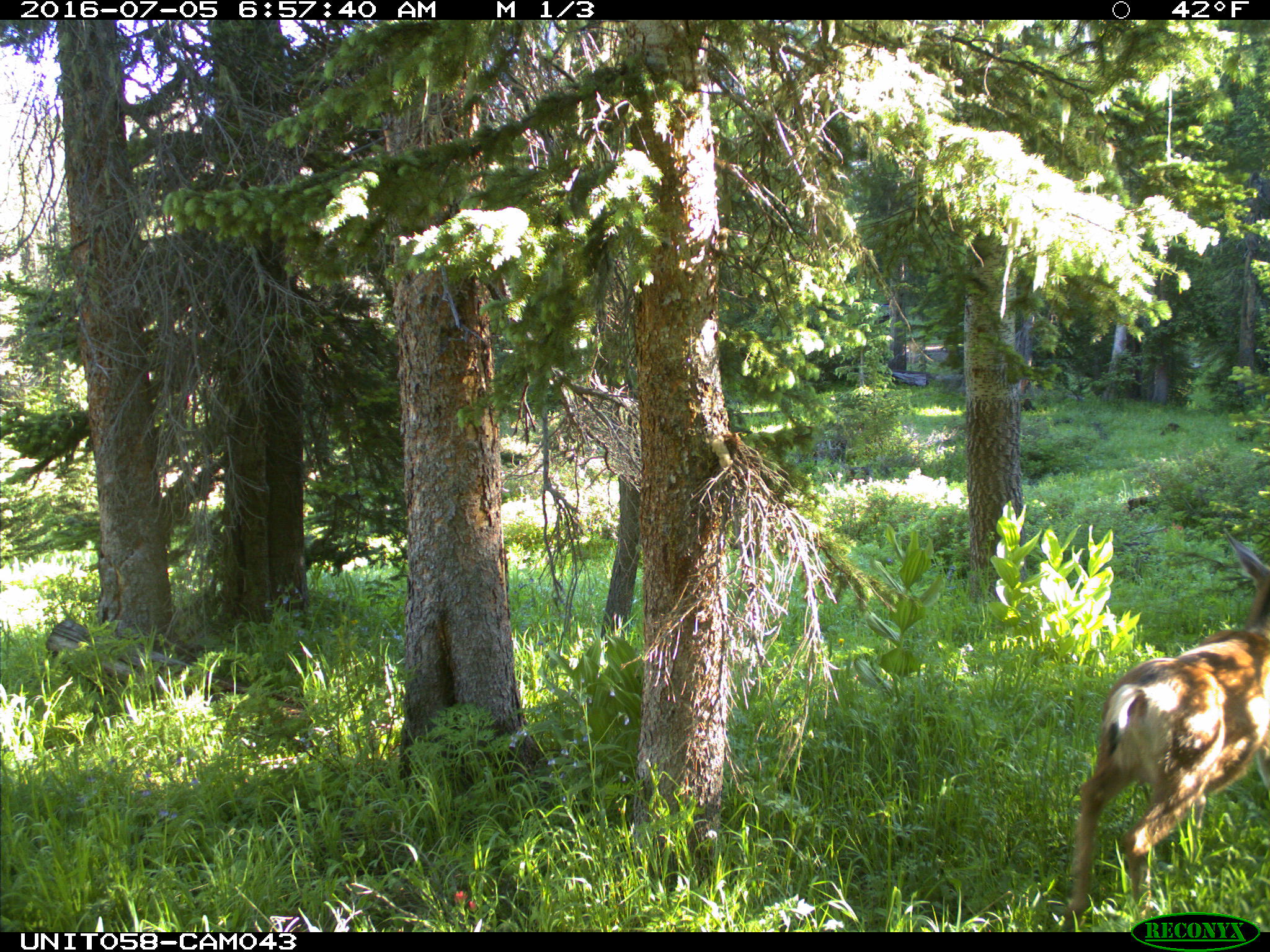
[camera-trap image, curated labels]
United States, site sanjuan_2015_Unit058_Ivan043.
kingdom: Animalia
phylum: Chordata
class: Mammalia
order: Artiodactyla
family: Cervidae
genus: Odocoileus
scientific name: Odocoileus hemionus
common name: mule deer